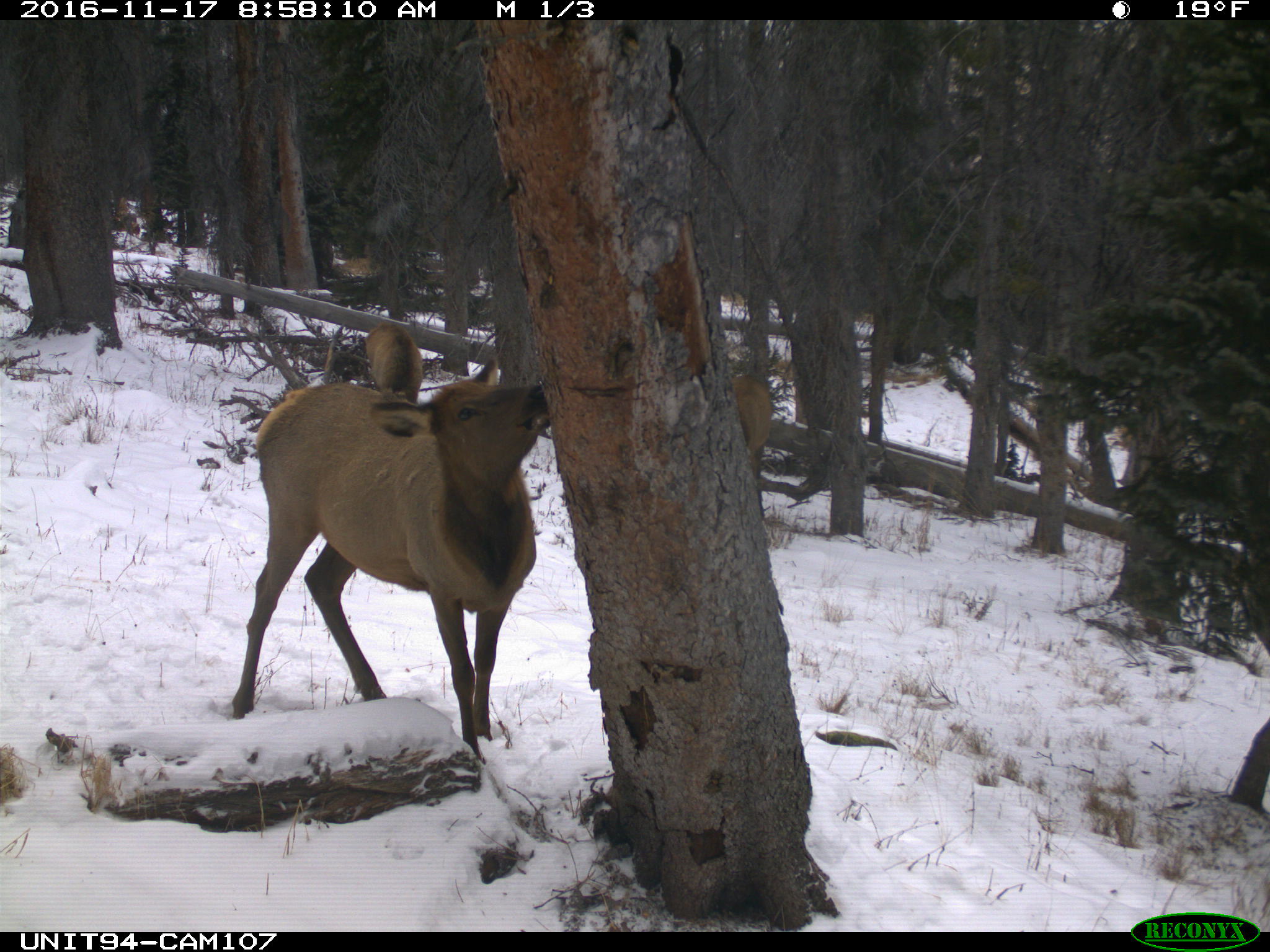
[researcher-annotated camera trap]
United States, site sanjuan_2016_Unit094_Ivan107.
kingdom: Animalia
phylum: Chordata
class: Mammalia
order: Artiodactyla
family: Cervidae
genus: Cervus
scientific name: Cervus elaphus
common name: red deer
Cervus elaphus (red deer).